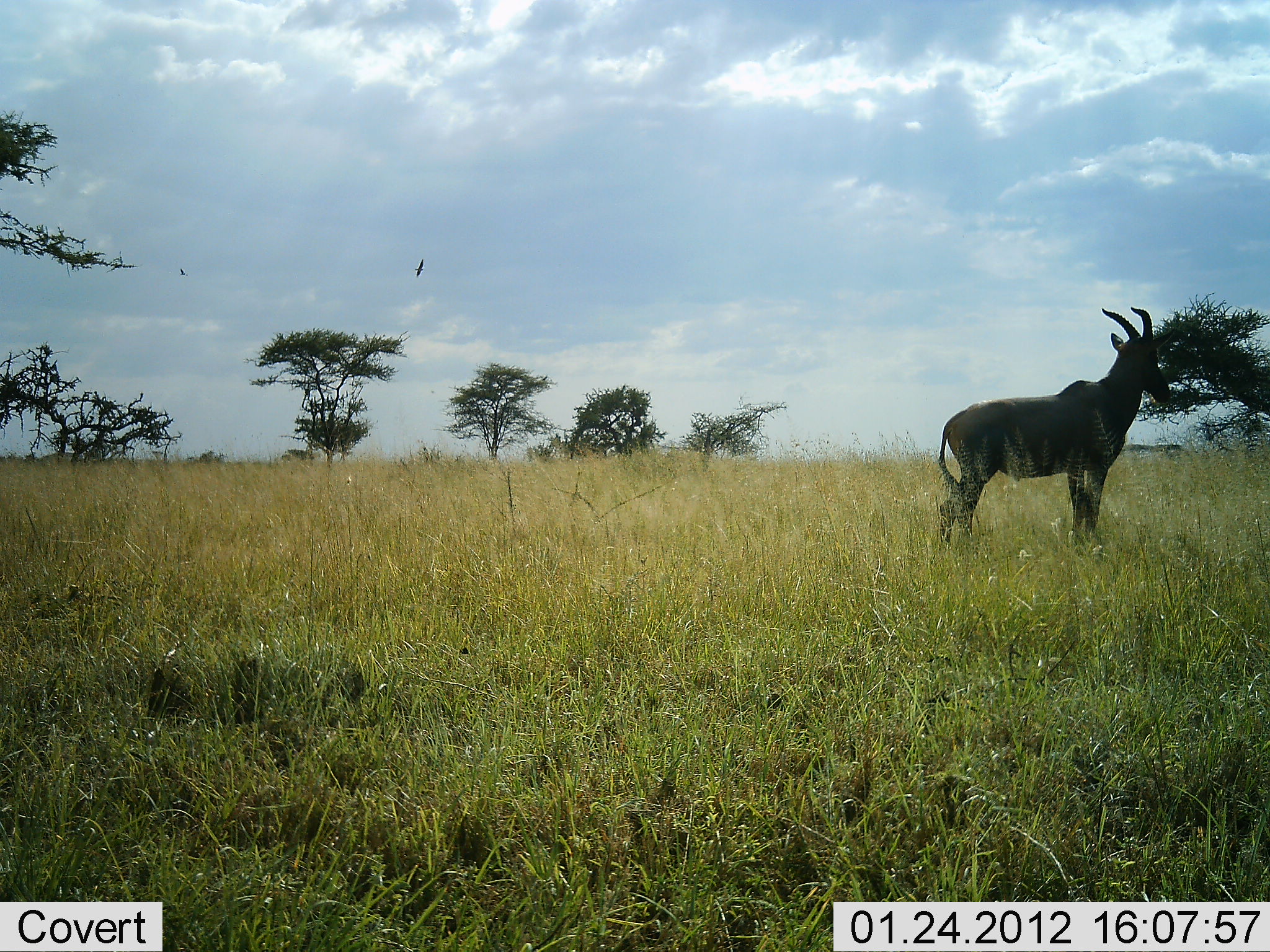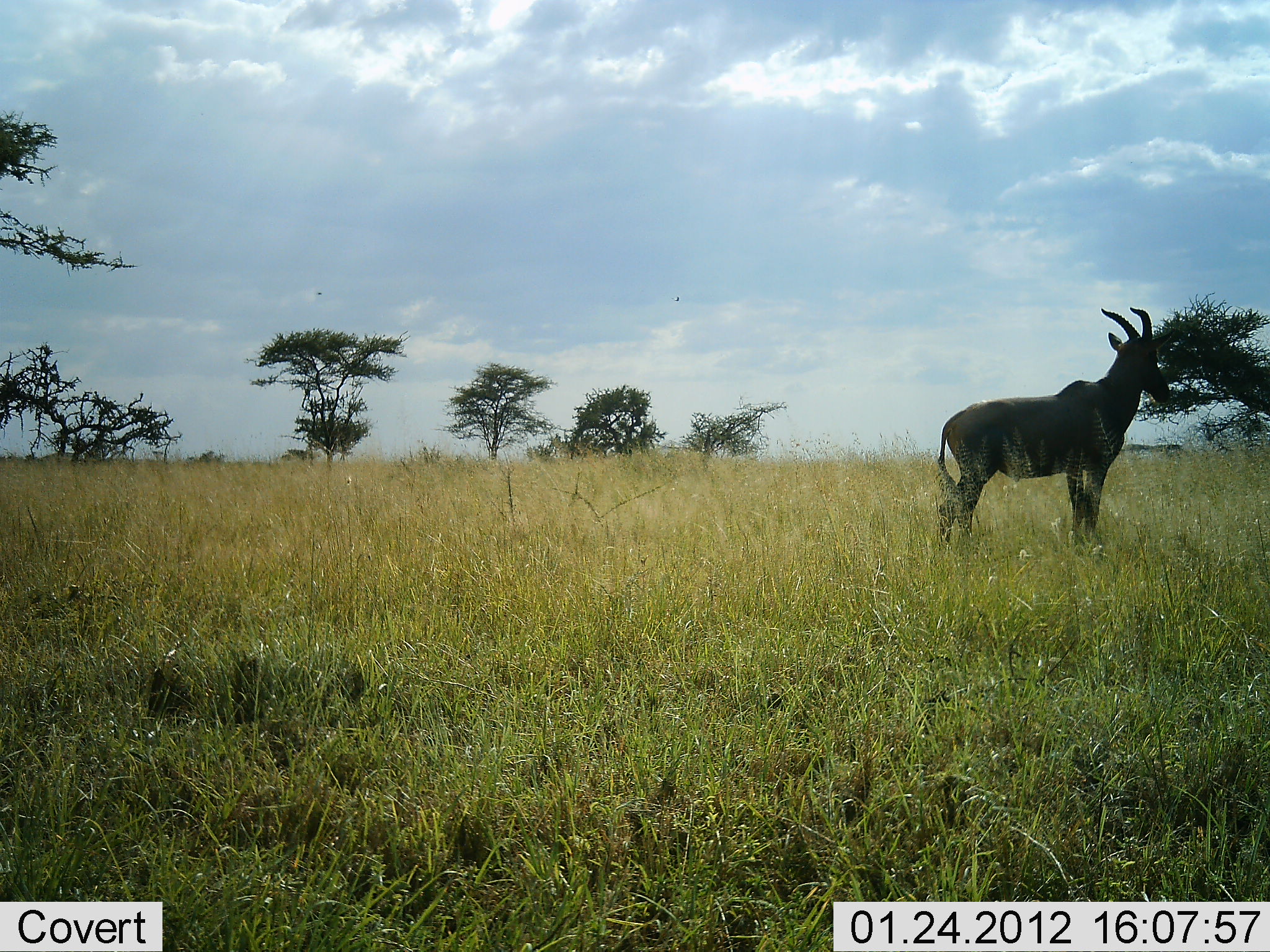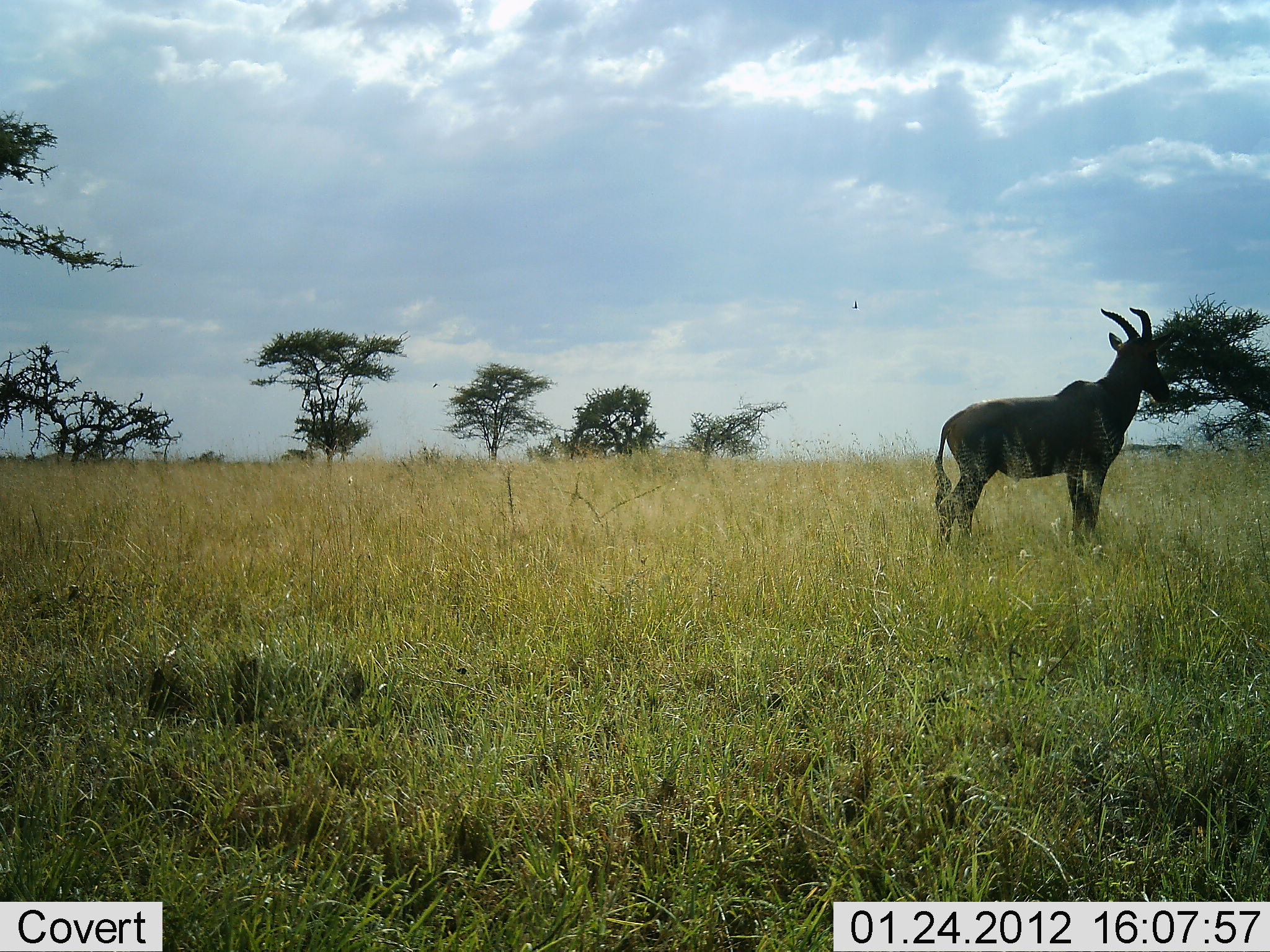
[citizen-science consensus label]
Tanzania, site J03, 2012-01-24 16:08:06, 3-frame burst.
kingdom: Animalia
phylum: Chordata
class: Mammalia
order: Artiodactyla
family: Bovidae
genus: Damaliscus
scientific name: Damaliscus lunatus jimela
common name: topi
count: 1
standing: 100%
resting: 0%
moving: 0%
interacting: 0%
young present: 0%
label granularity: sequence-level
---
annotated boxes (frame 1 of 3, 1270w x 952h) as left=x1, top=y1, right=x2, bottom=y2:
animal: left=936, top=305, right=1171, bottom=545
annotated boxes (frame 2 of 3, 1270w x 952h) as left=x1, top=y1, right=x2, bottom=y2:
animal: left=936, top=307, right=1171, bottom=545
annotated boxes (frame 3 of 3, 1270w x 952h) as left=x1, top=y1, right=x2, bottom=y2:
animal: left=936, top=306, right=1171, bottom=545